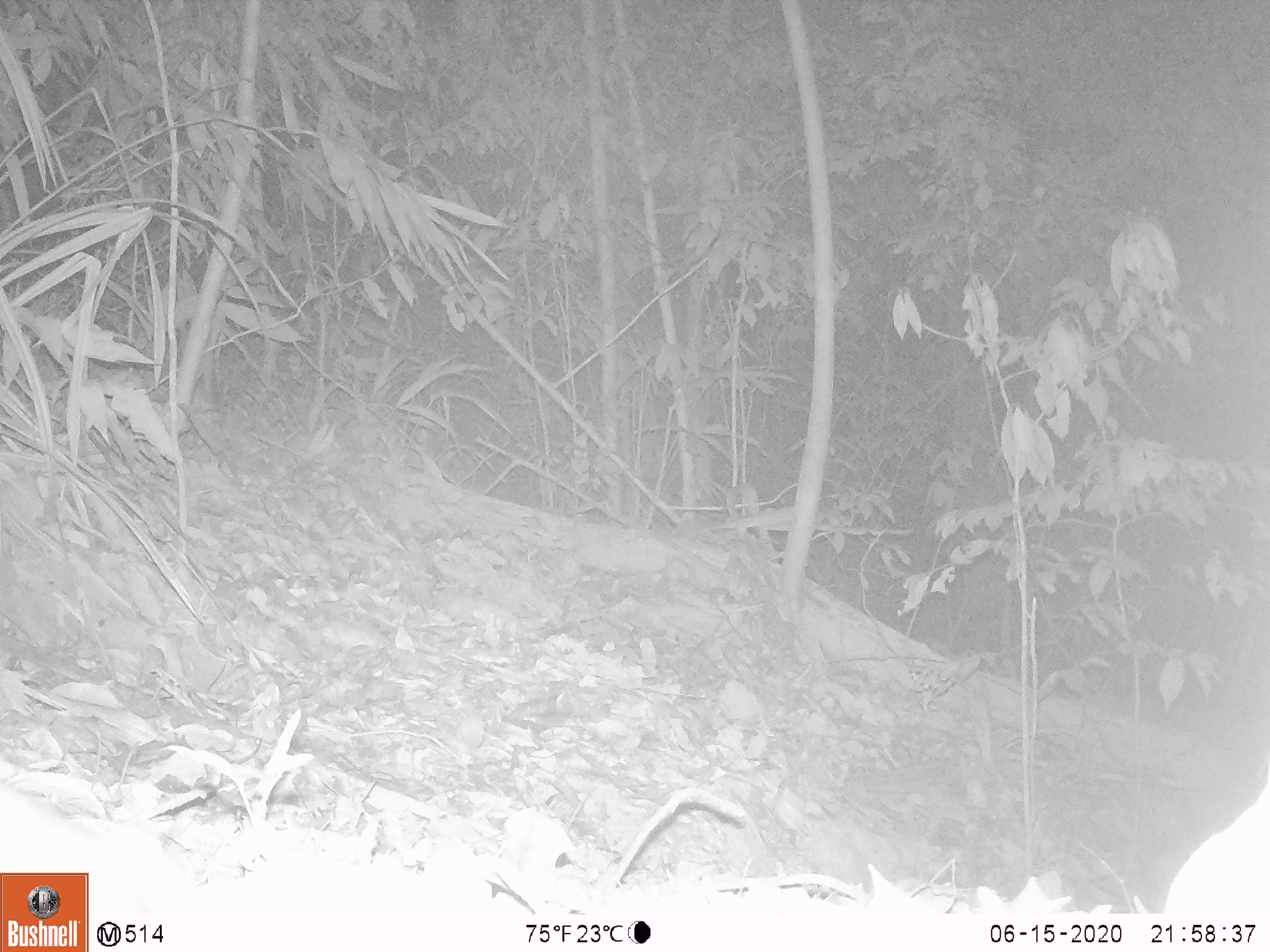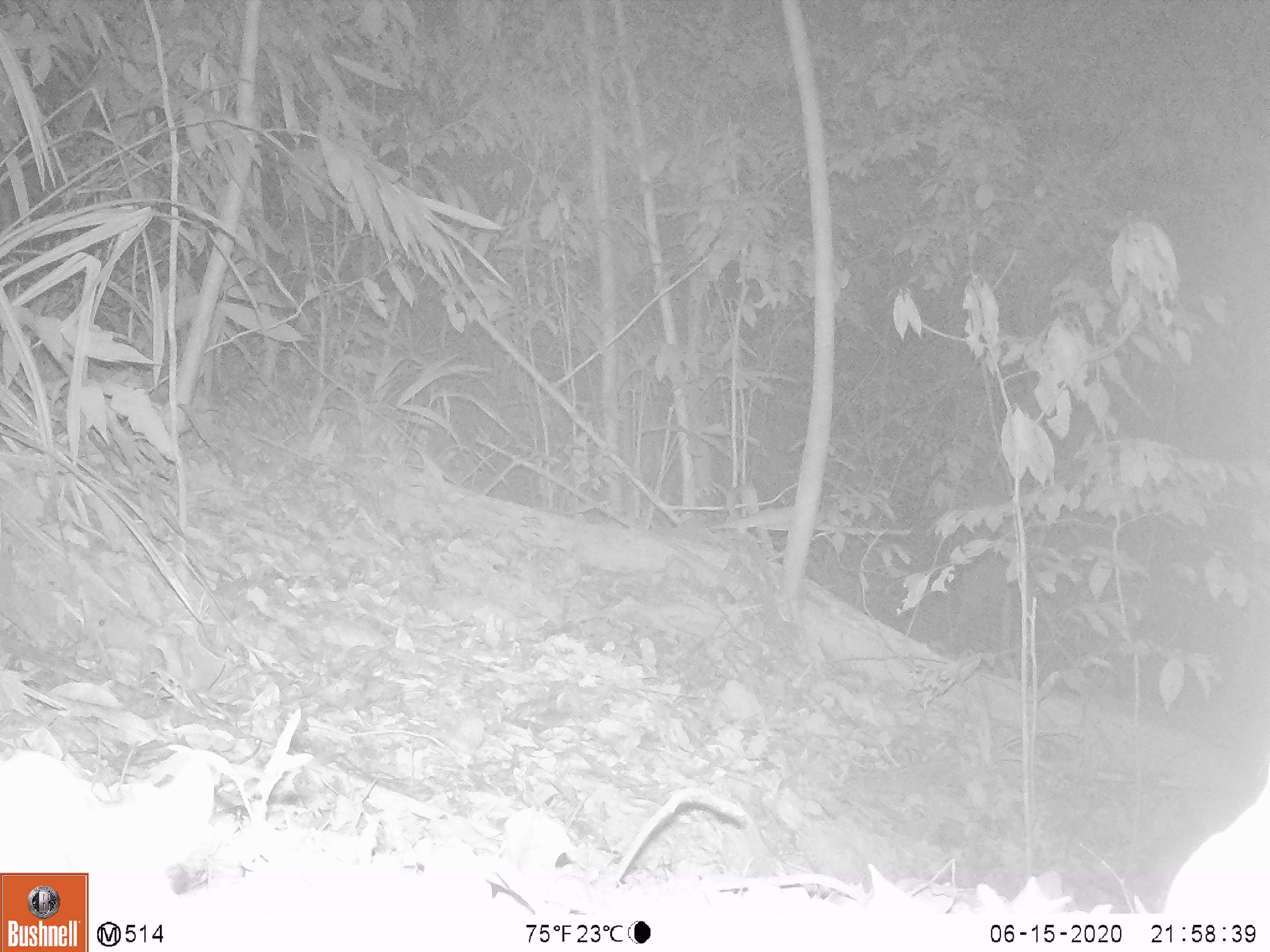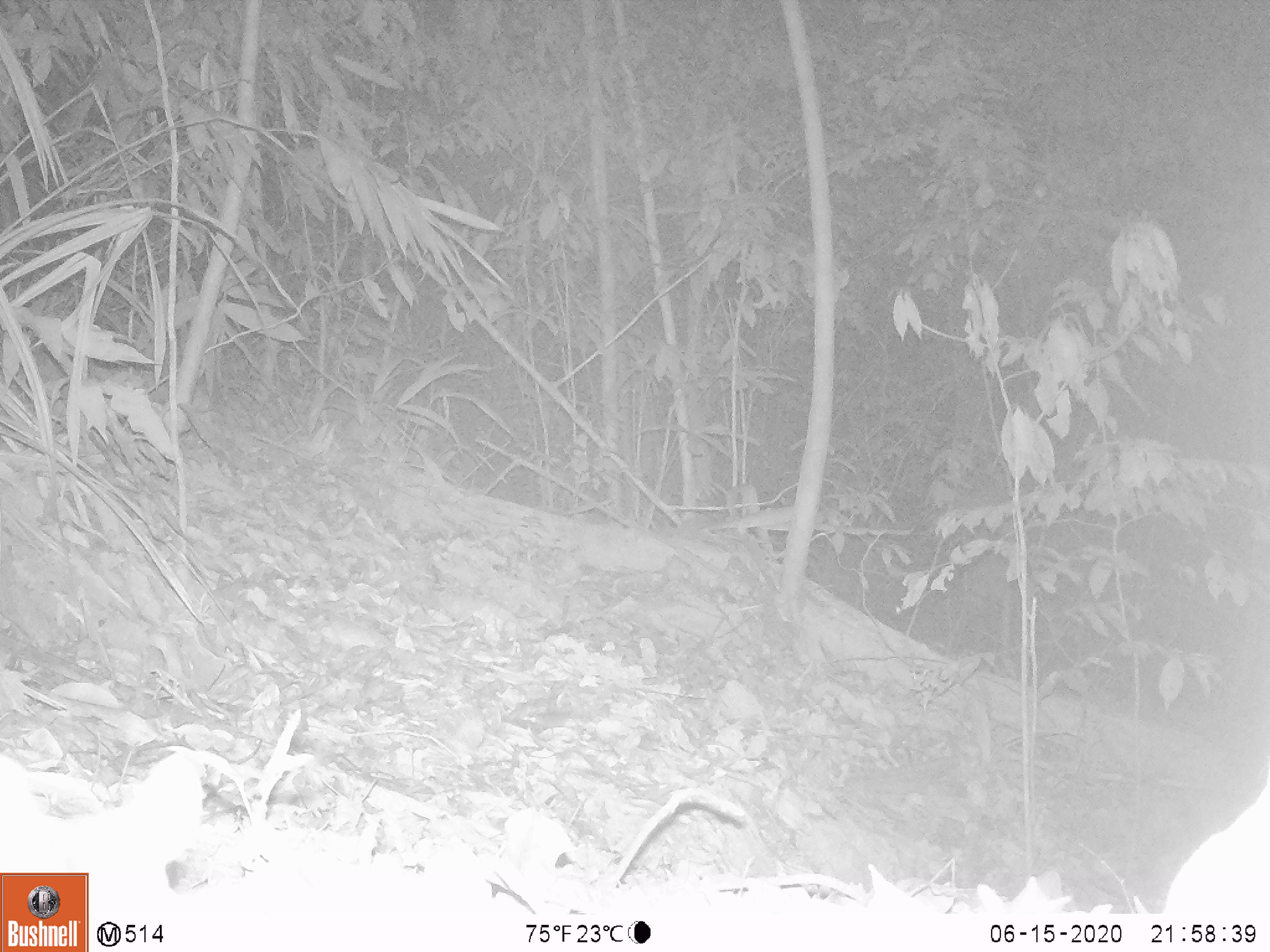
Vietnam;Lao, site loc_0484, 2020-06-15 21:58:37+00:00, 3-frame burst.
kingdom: Animalia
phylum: Chordata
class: Mammalia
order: Rodentia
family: Muridae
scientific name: Muridae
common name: old-world mice and rats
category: unidentified murid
Unidentified murid (old-world mice and rats) (Muridae). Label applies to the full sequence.